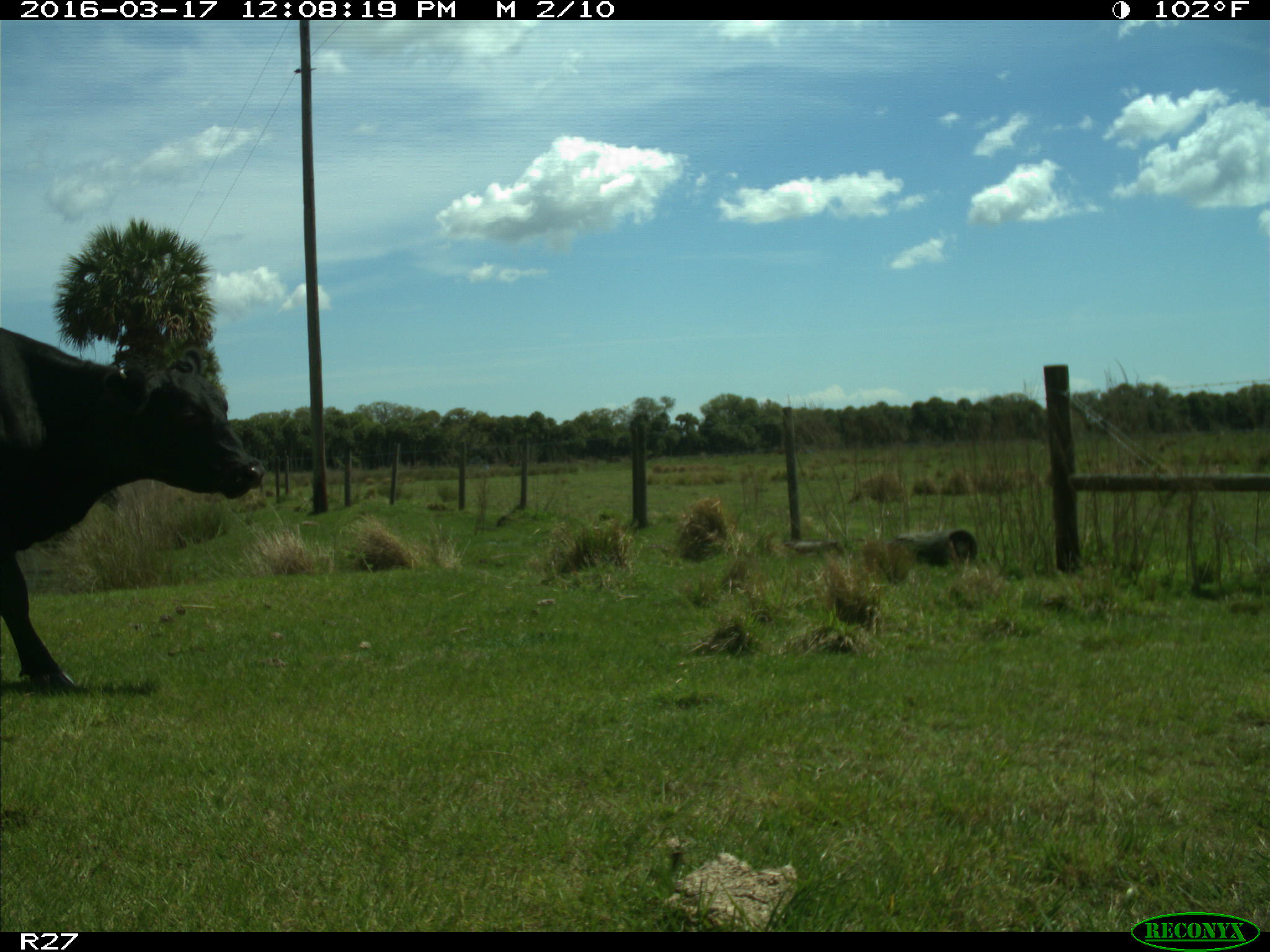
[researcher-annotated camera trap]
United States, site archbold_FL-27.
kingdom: Animalia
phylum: Chordata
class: Mammalia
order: Artiodactyla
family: Bovidae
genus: Bos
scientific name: Bos taurus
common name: domestic cow